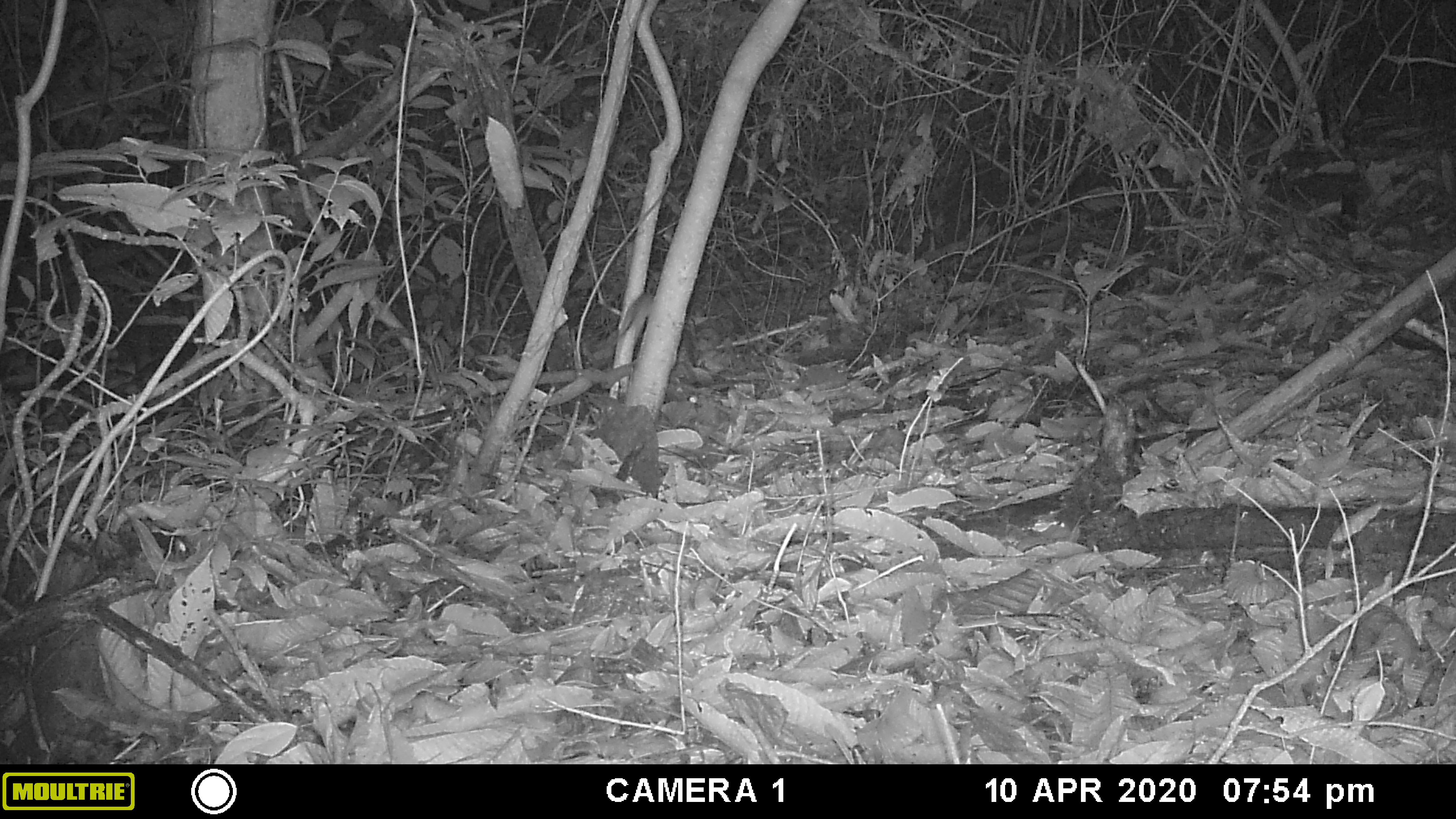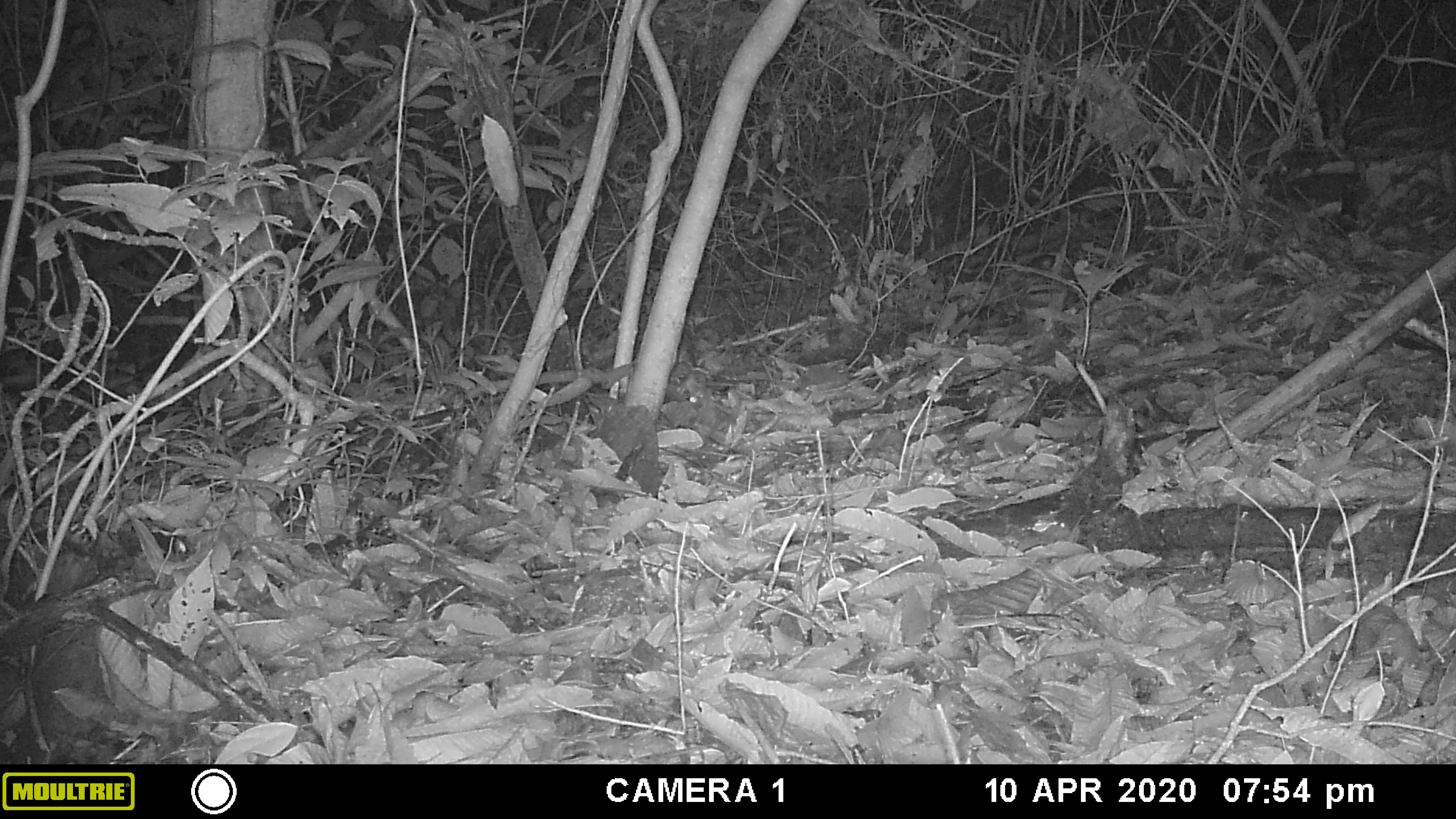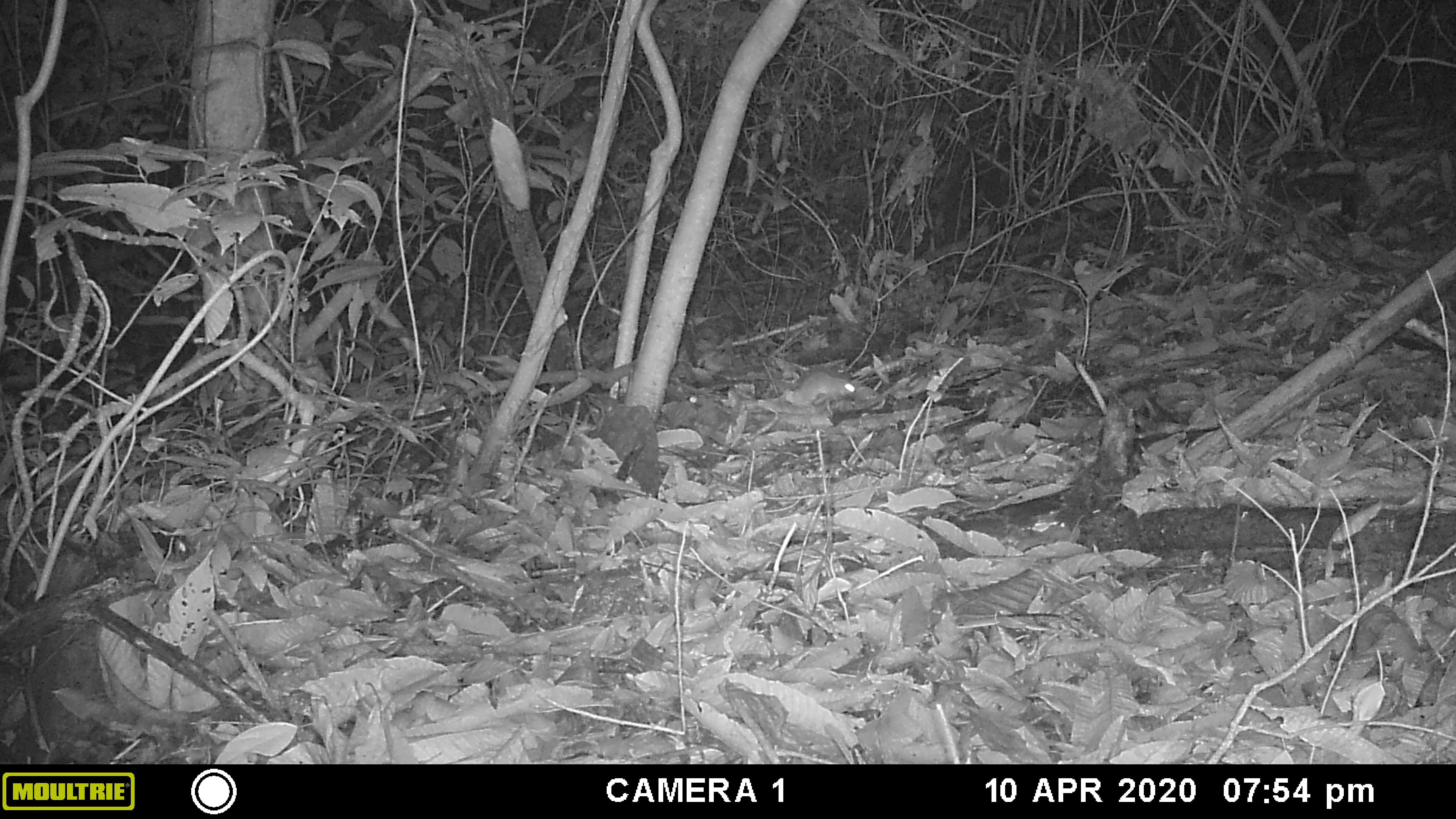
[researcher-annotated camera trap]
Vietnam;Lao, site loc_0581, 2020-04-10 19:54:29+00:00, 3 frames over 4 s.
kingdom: Animalia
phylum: Chordata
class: Mammalia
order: Rodentia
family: Muridae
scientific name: Muridae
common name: old-world mice and rats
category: unidentified murid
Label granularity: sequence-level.